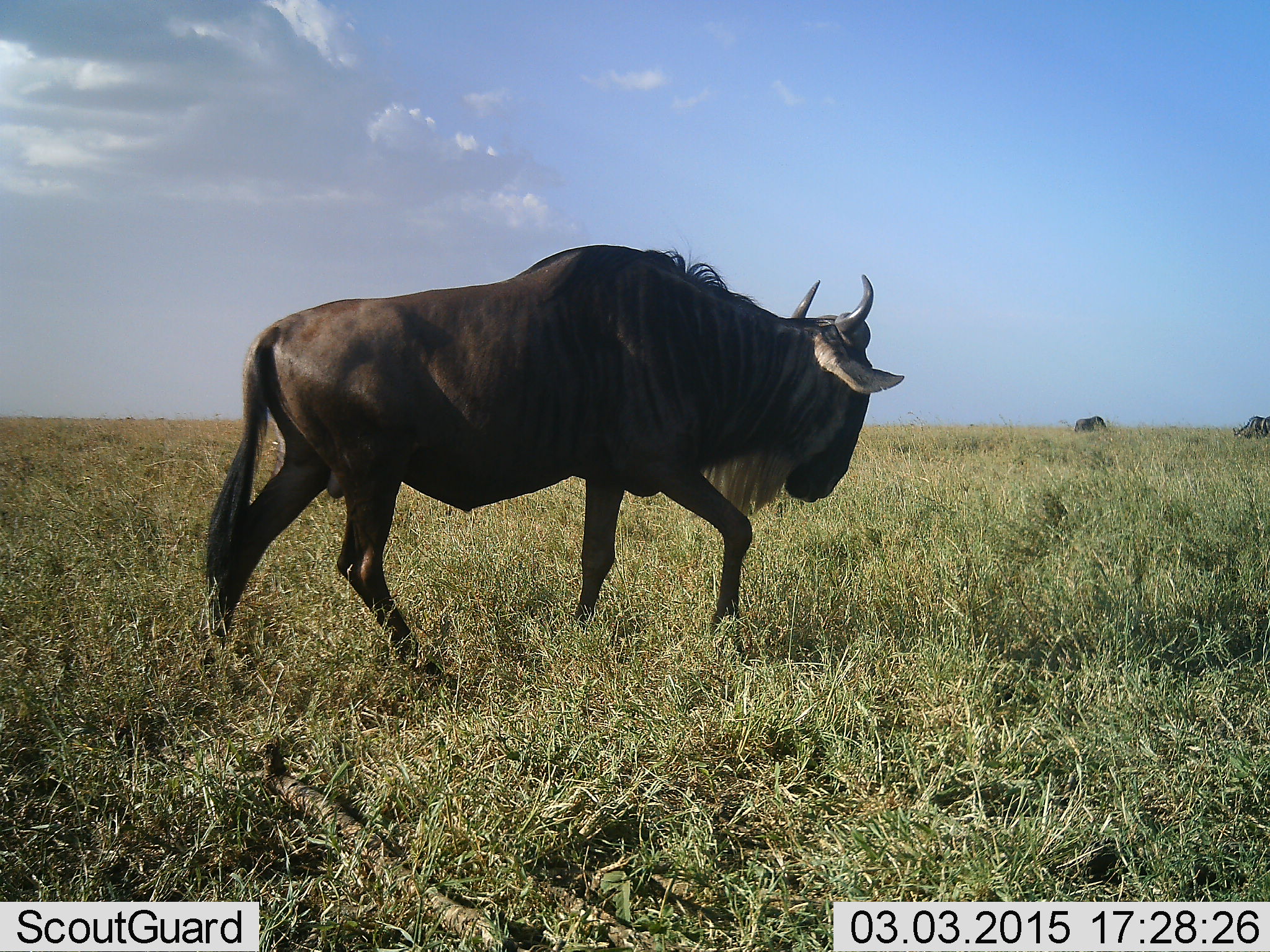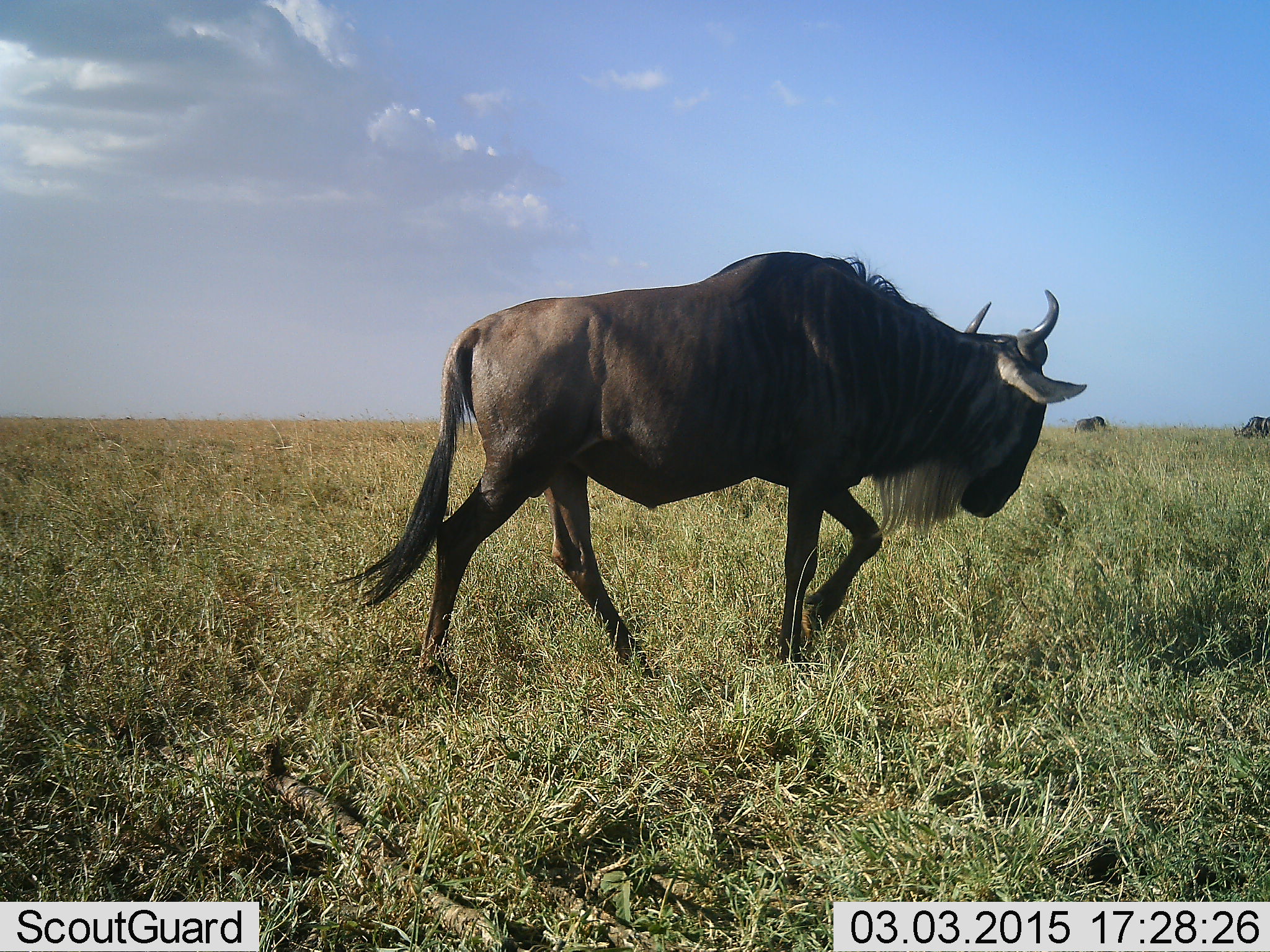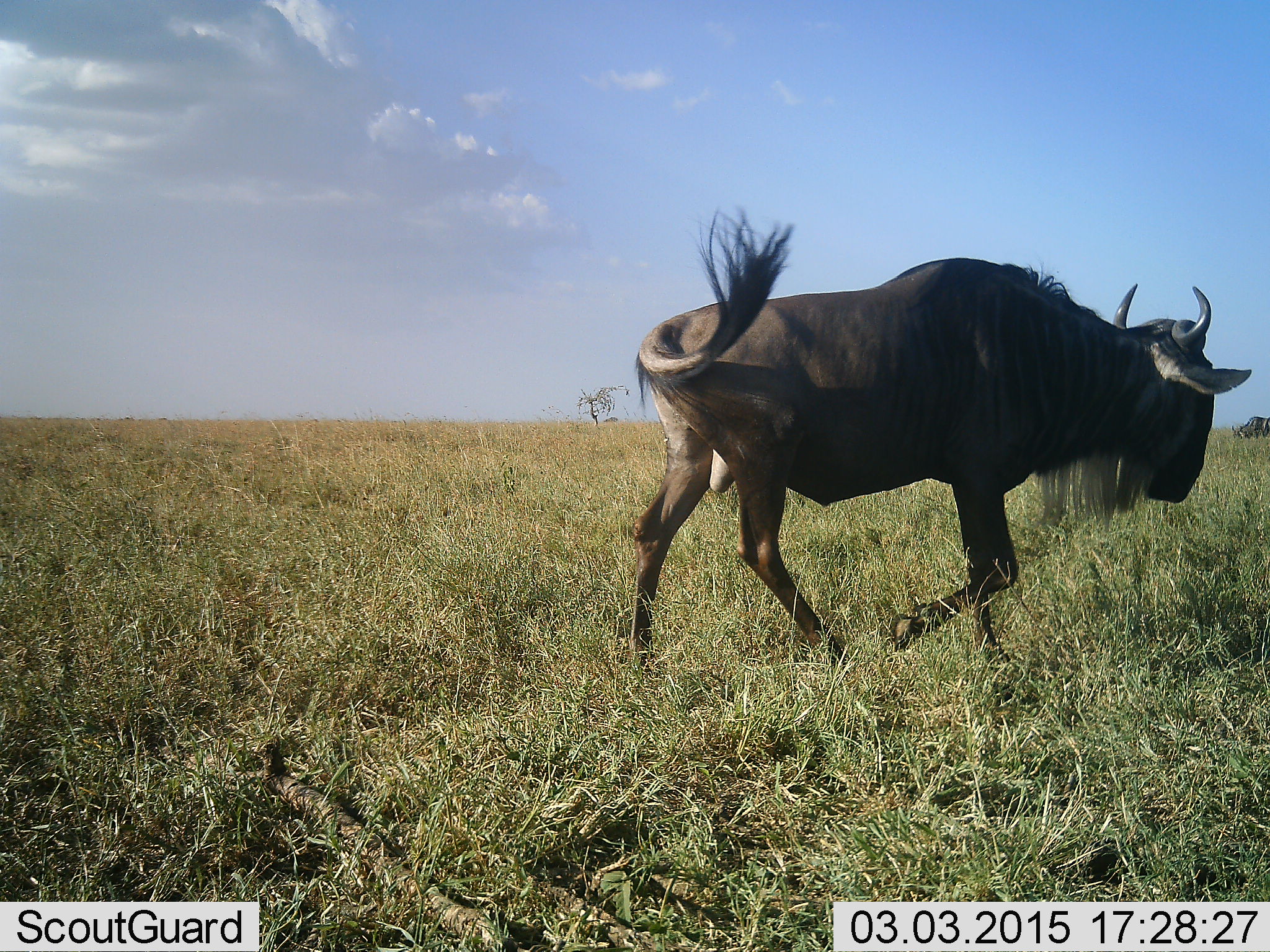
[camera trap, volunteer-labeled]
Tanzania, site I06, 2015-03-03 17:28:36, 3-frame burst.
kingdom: Animalia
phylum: Chordata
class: Mammalia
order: Artiodactyla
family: Bovidae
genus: Connochaetes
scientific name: Connochaetes taurinus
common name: blue wildebeest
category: wildebeest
Wildebeest (blue wildebeest) (Connochaetes taurinus), count 1. Behavior (volunteer vote fractions): standing 20%, resting 0%, moving 90%, interacting 0%. Young present (vote fraction): 0%. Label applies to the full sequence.